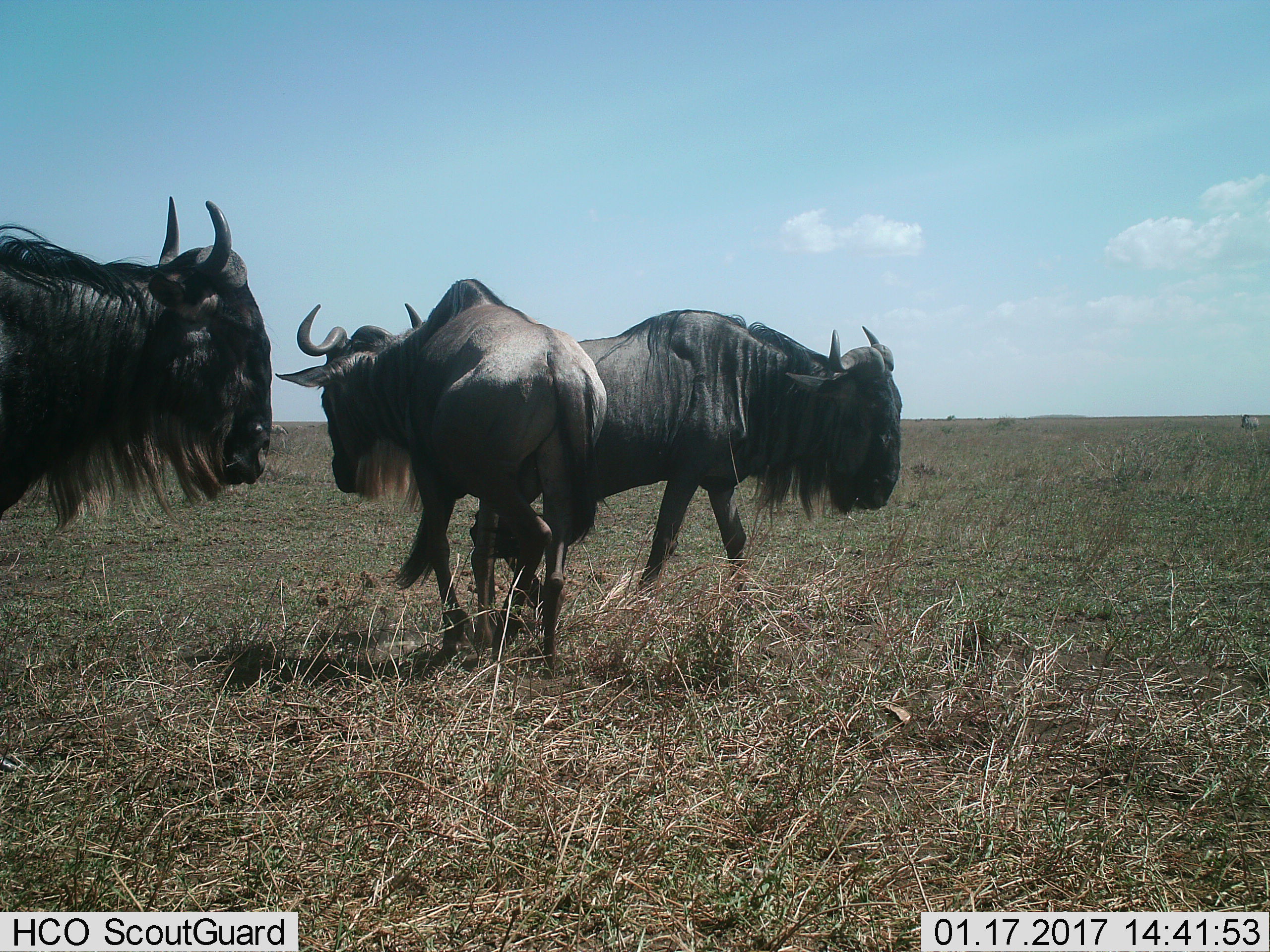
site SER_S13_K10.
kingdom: Animalia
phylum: Chordata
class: Mammalia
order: Artiodactyla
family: Bovidae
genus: Connochaetes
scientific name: Connochaetes taurinus taurinus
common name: blue wildebeest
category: wildebeestblue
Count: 3.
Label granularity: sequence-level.